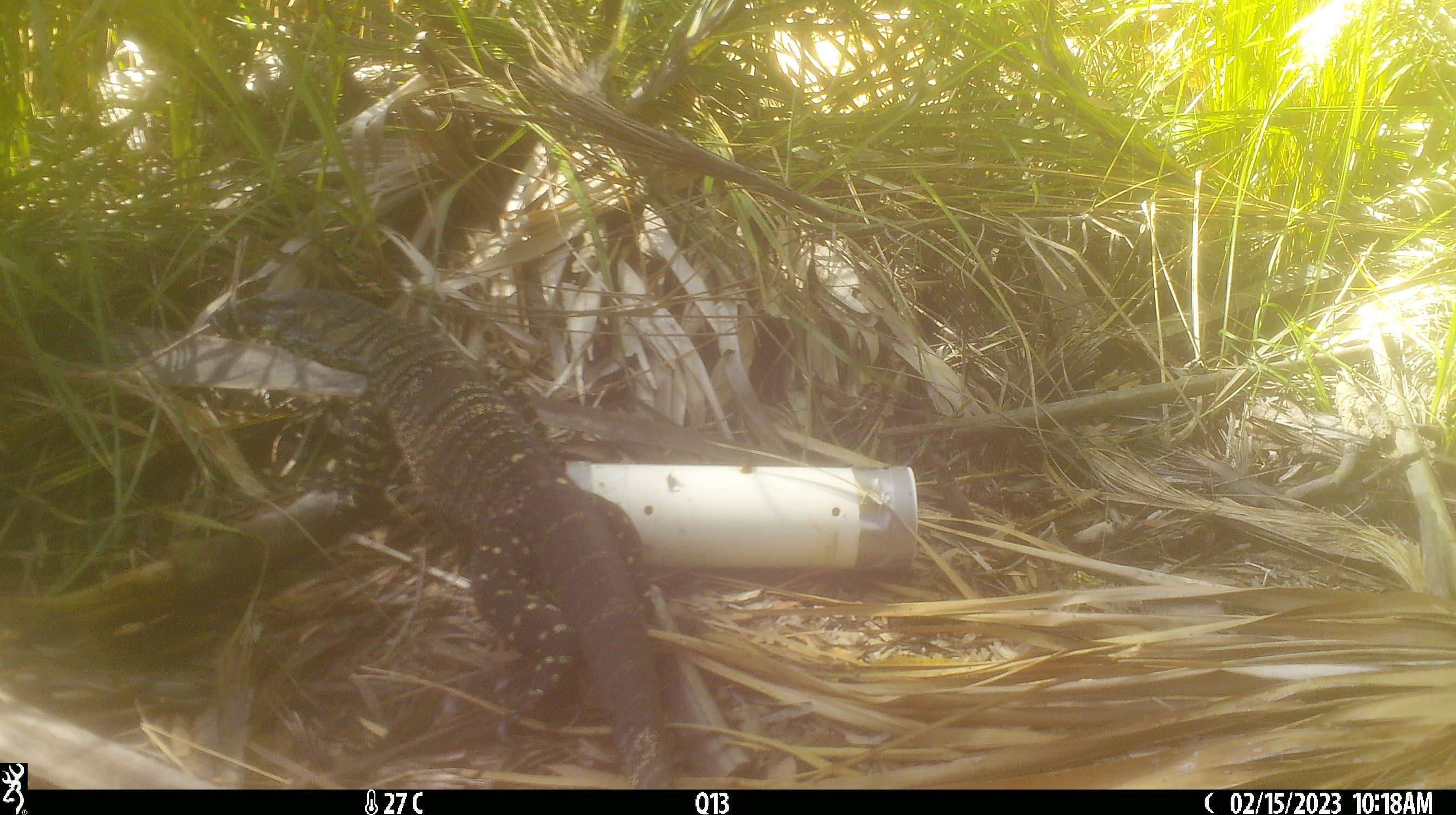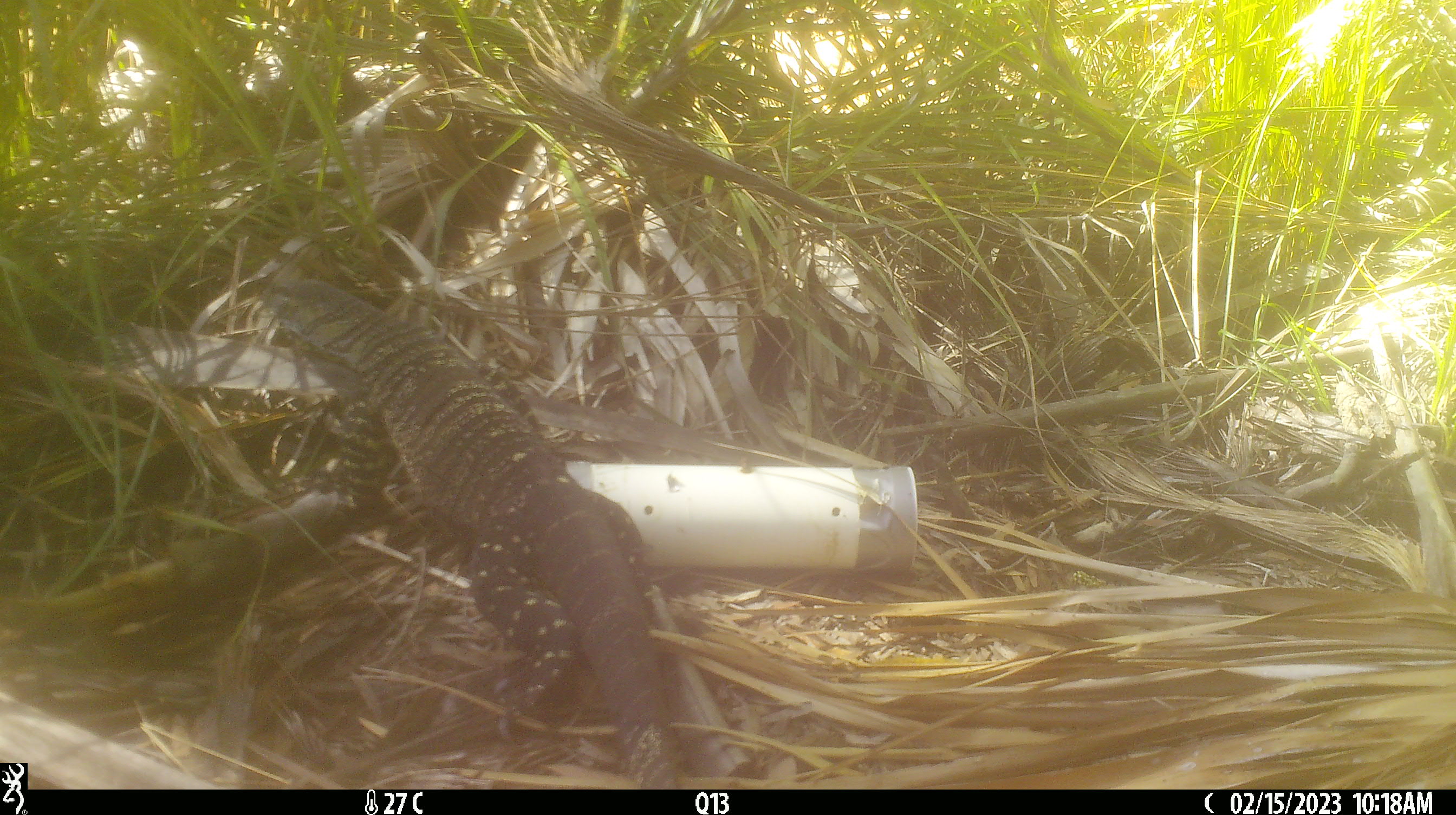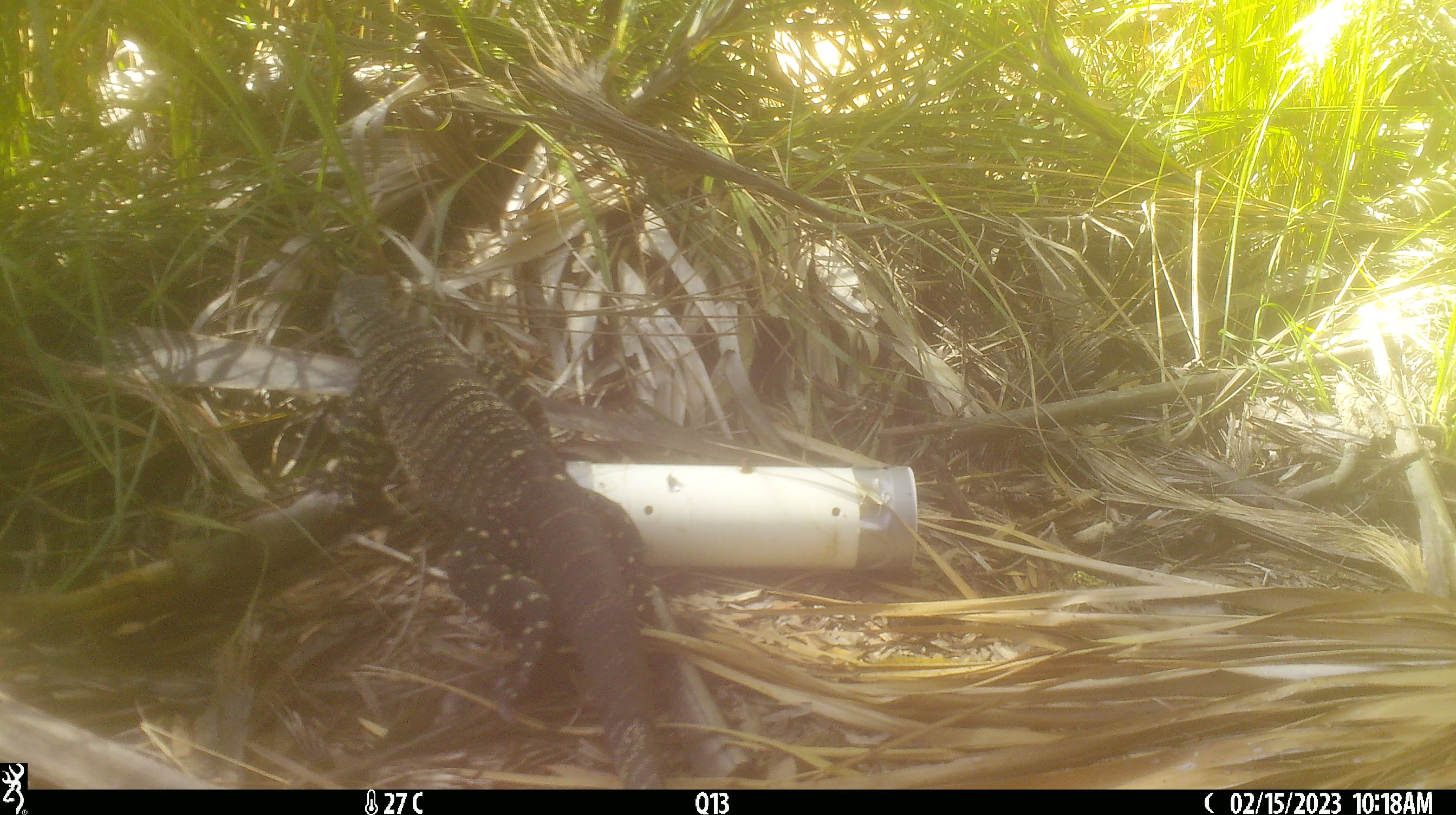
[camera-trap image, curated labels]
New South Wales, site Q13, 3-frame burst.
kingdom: Animalia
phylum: Chordata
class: Reptilia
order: Squamata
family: Varanidae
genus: Varanus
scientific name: Varanus varius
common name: lace monitor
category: goanna